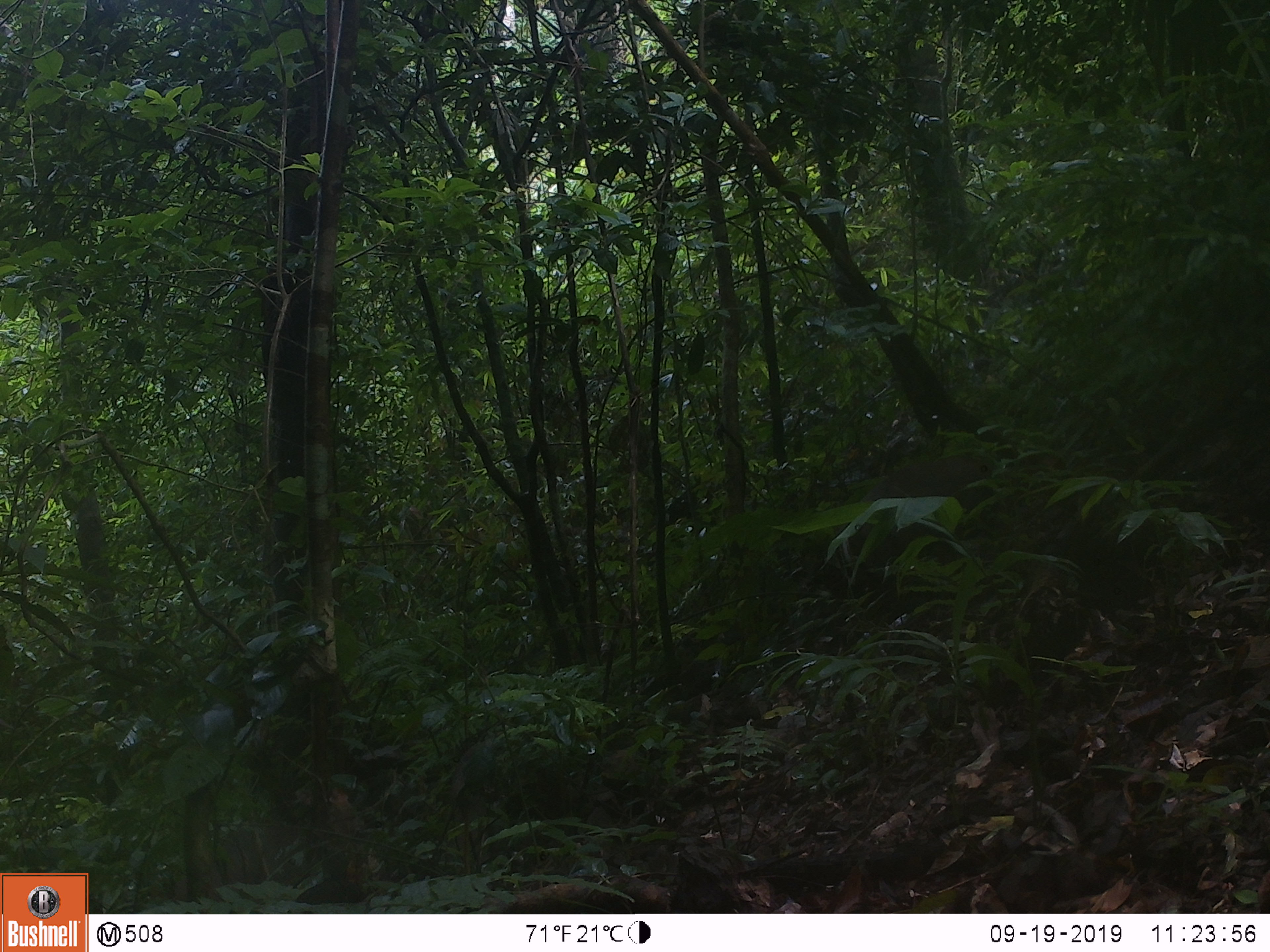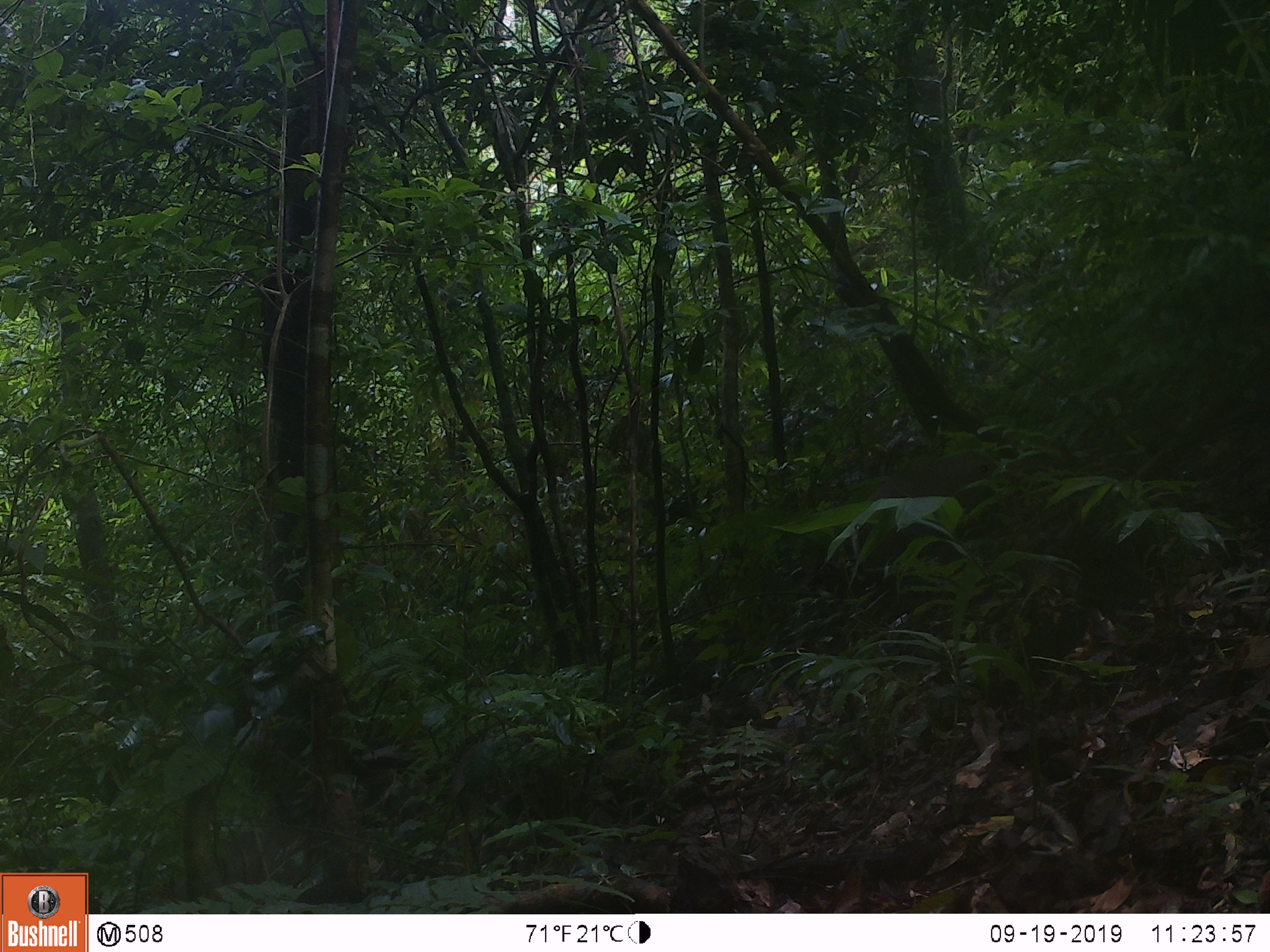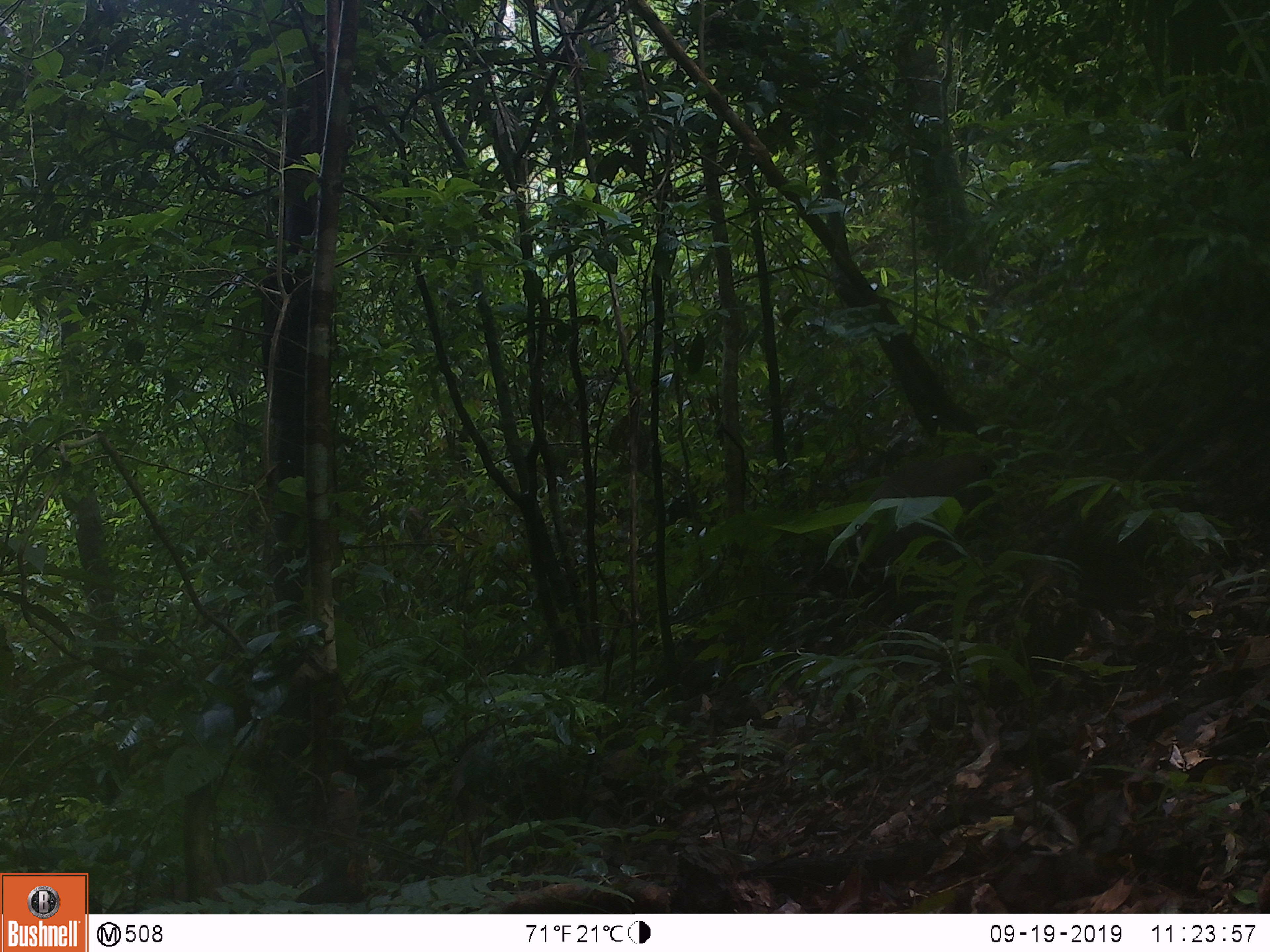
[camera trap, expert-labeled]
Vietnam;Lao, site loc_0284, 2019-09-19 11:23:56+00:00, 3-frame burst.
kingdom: Animalia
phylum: Chordata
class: Mammalia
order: Artiodactyla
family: Cervidae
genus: Muntiacus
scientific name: Muntiacus rooseveltorum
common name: roosevelt's muntjac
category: roosevelts muntjac group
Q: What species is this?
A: Roosevelts muntjac group (roosevelt's muntjac) (Muntiacus rooseveltorum).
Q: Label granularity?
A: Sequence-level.